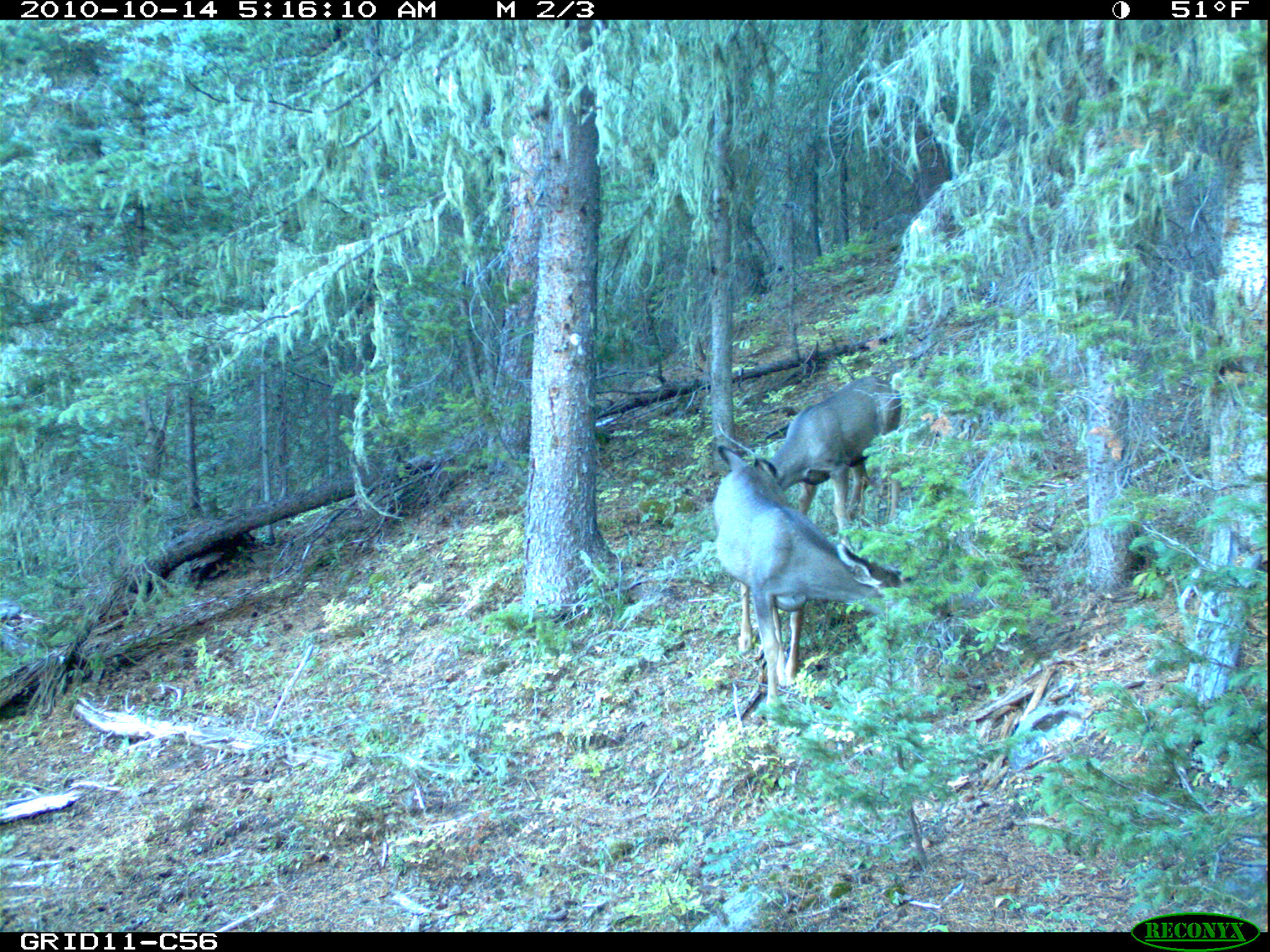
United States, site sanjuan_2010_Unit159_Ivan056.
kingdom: Animalia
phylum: Chordata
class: Mammalia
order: Artiodactyla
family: Cervidae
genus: Odocoileus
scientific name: Odocoileus hemionus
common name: mule deer